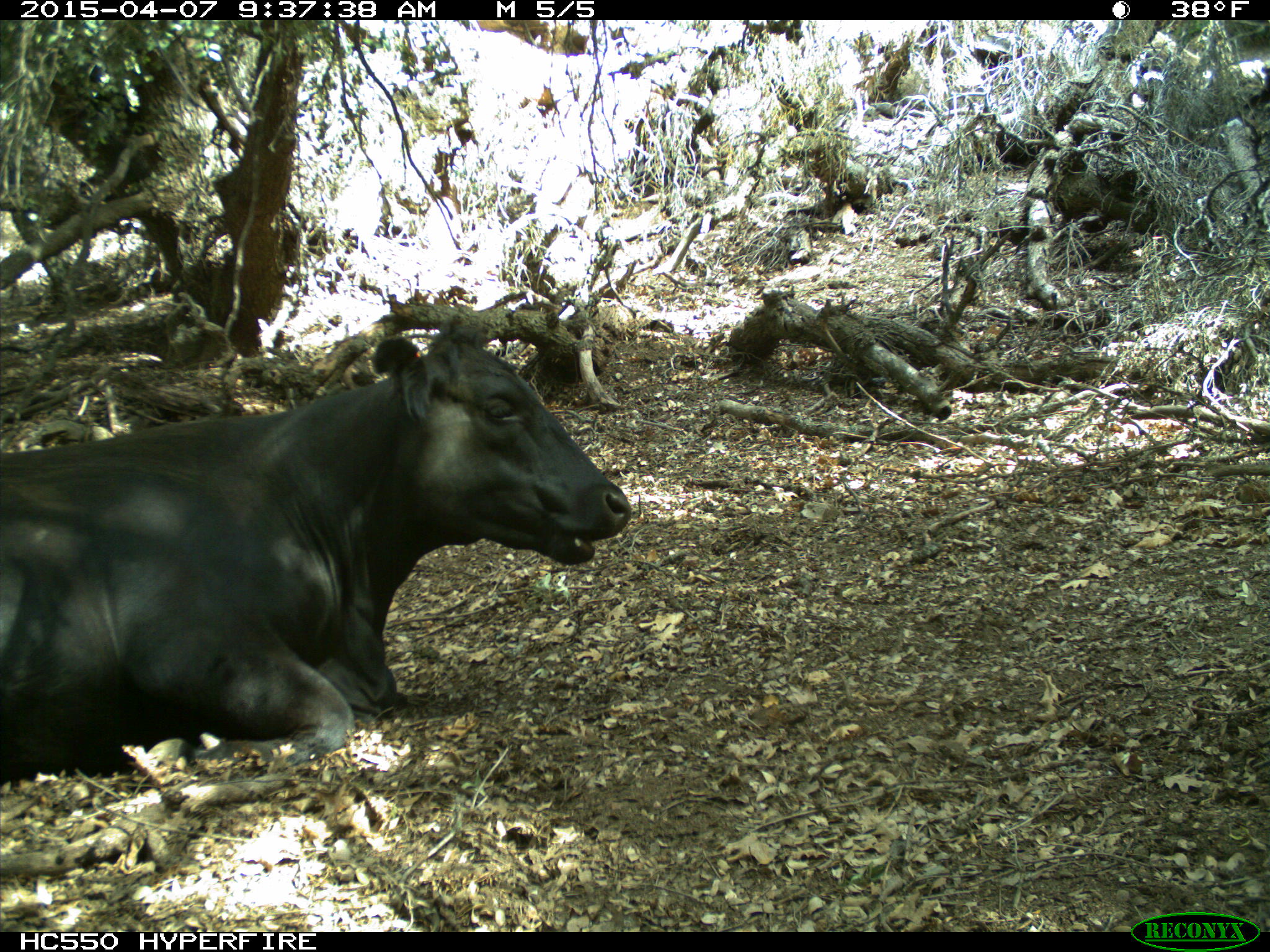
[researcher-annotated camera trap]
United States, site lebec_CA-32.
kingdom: Animalia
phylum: Chordata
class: Mammalia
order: Artiodactyla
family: Bovidae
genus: Bos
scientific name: Bos taurus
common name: domestic cow